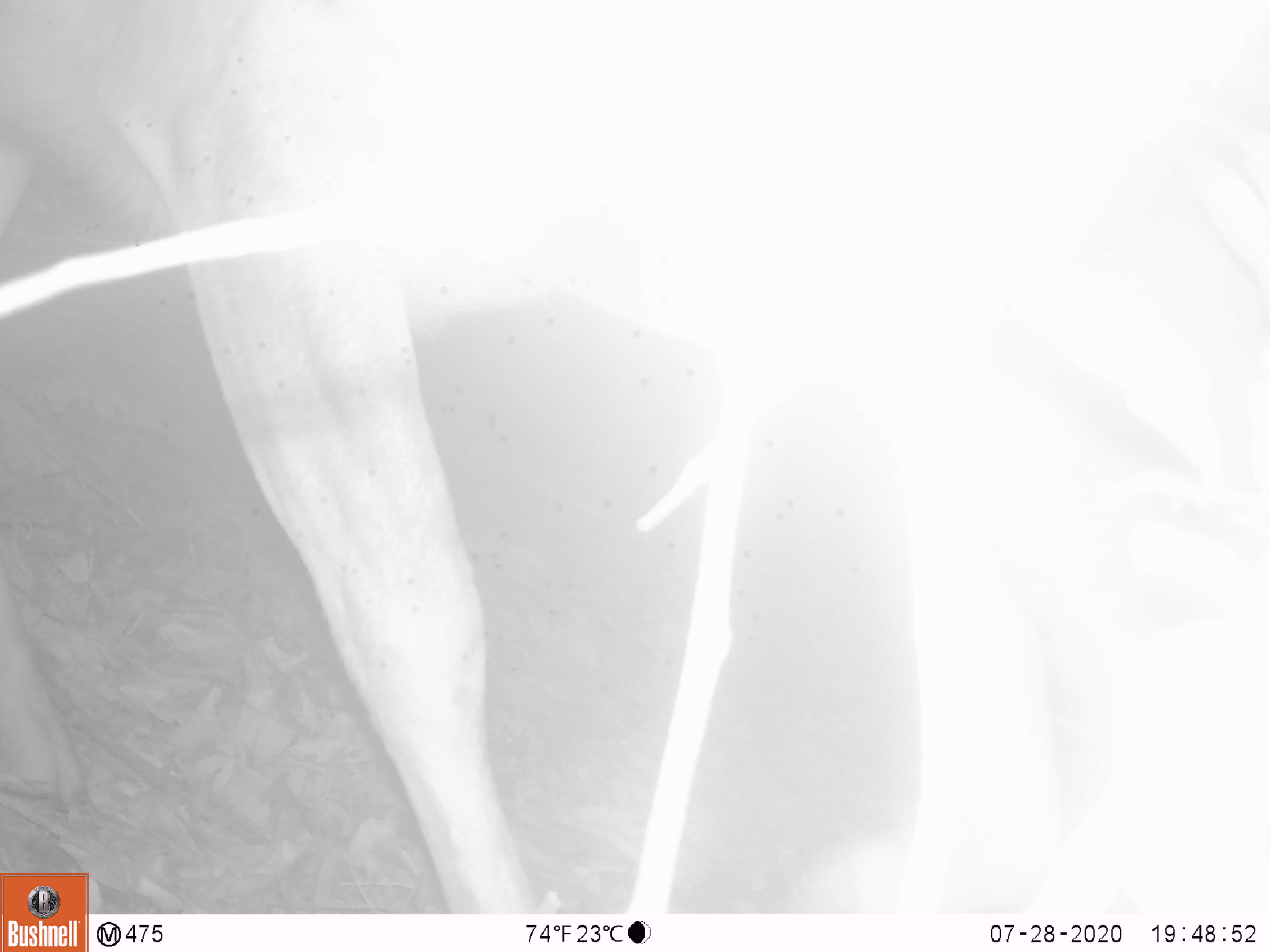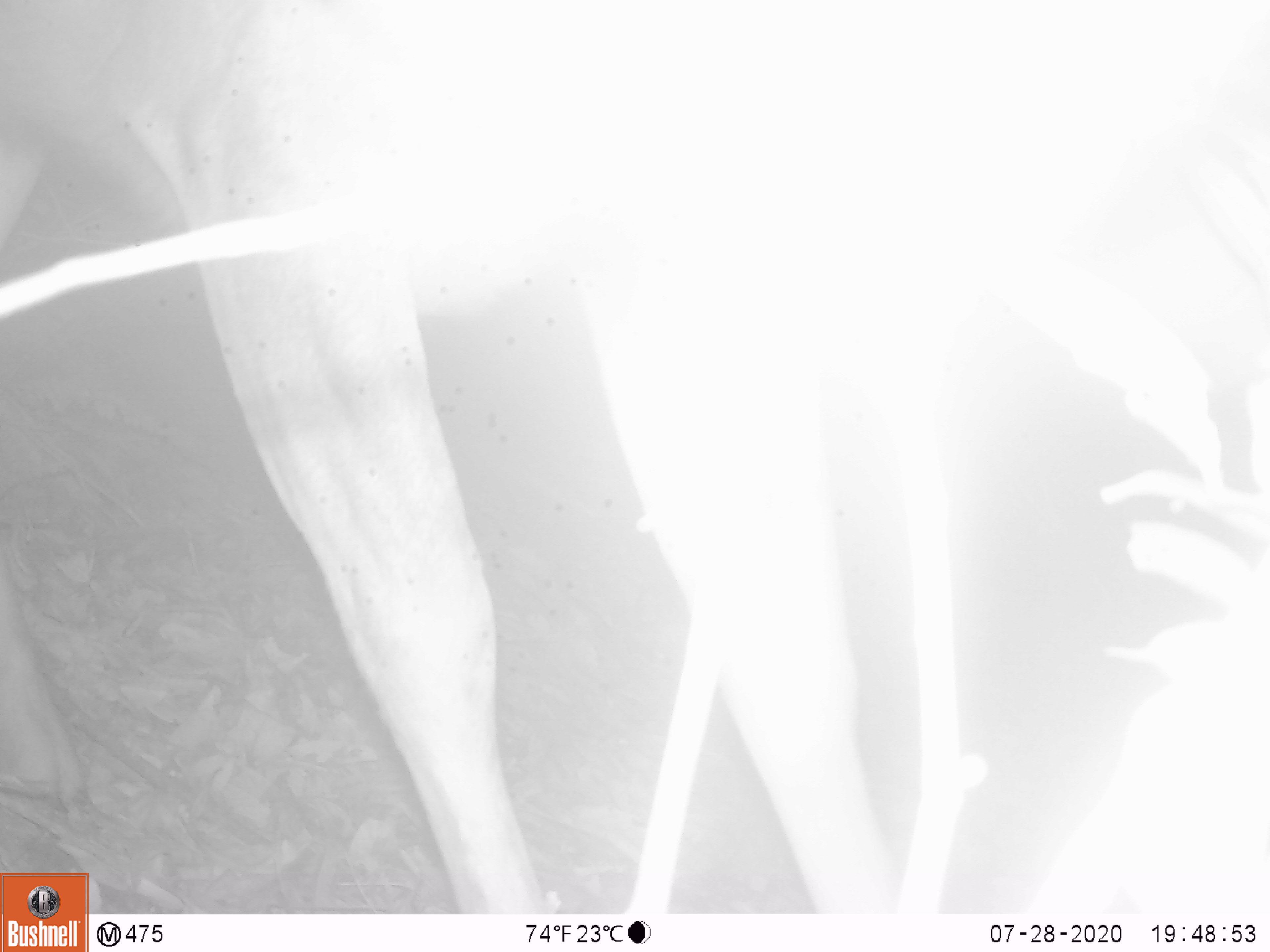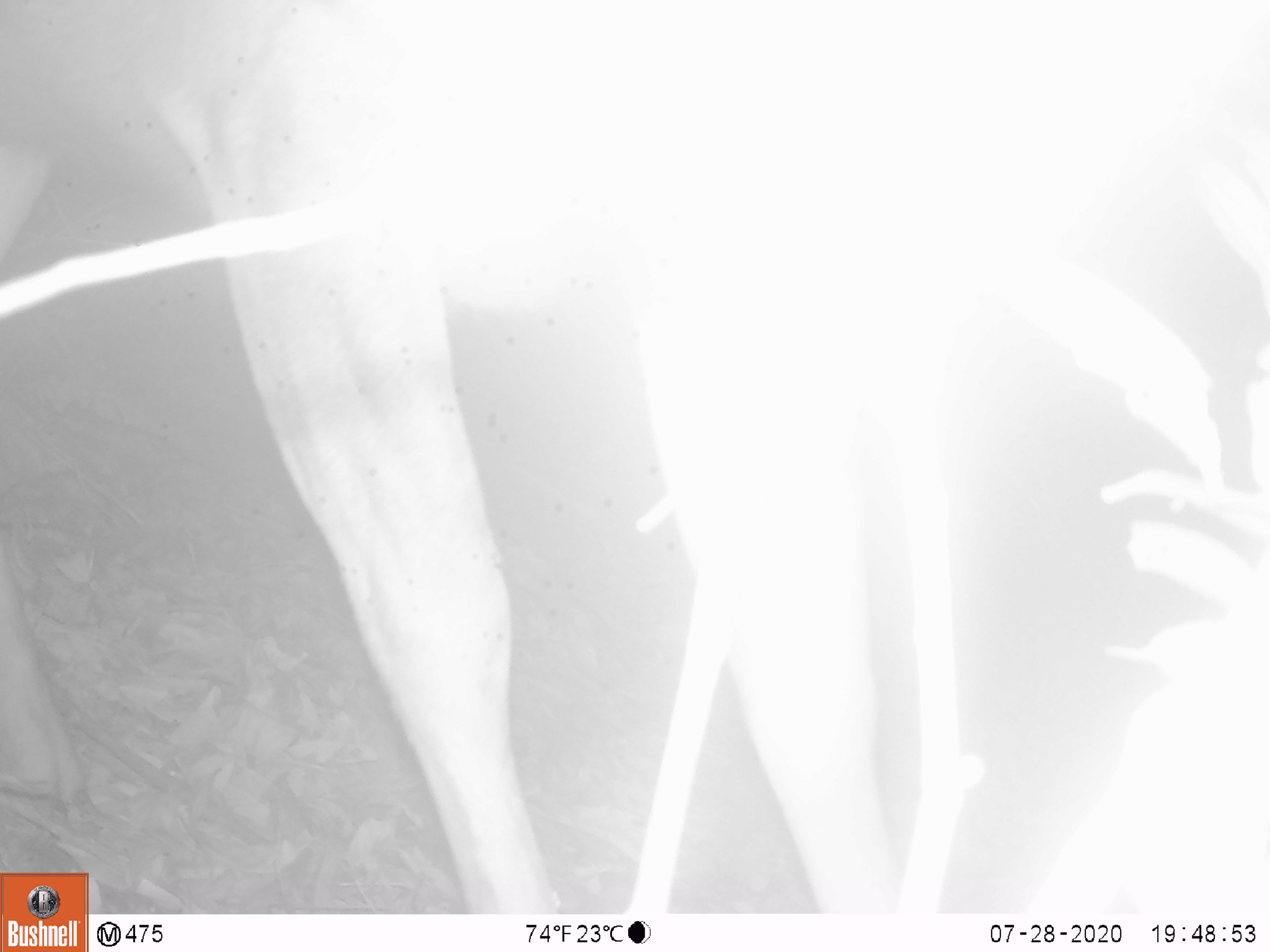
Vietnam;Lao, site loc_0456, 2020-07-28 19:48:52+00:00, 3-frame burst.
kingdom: Animalia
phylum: Chordata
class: Mammalia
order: Artiodactyla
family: Cervidae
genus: Rusa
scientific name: Rusa unicolor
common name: sambar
Sambar (Rusa unicolor). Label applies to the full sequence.